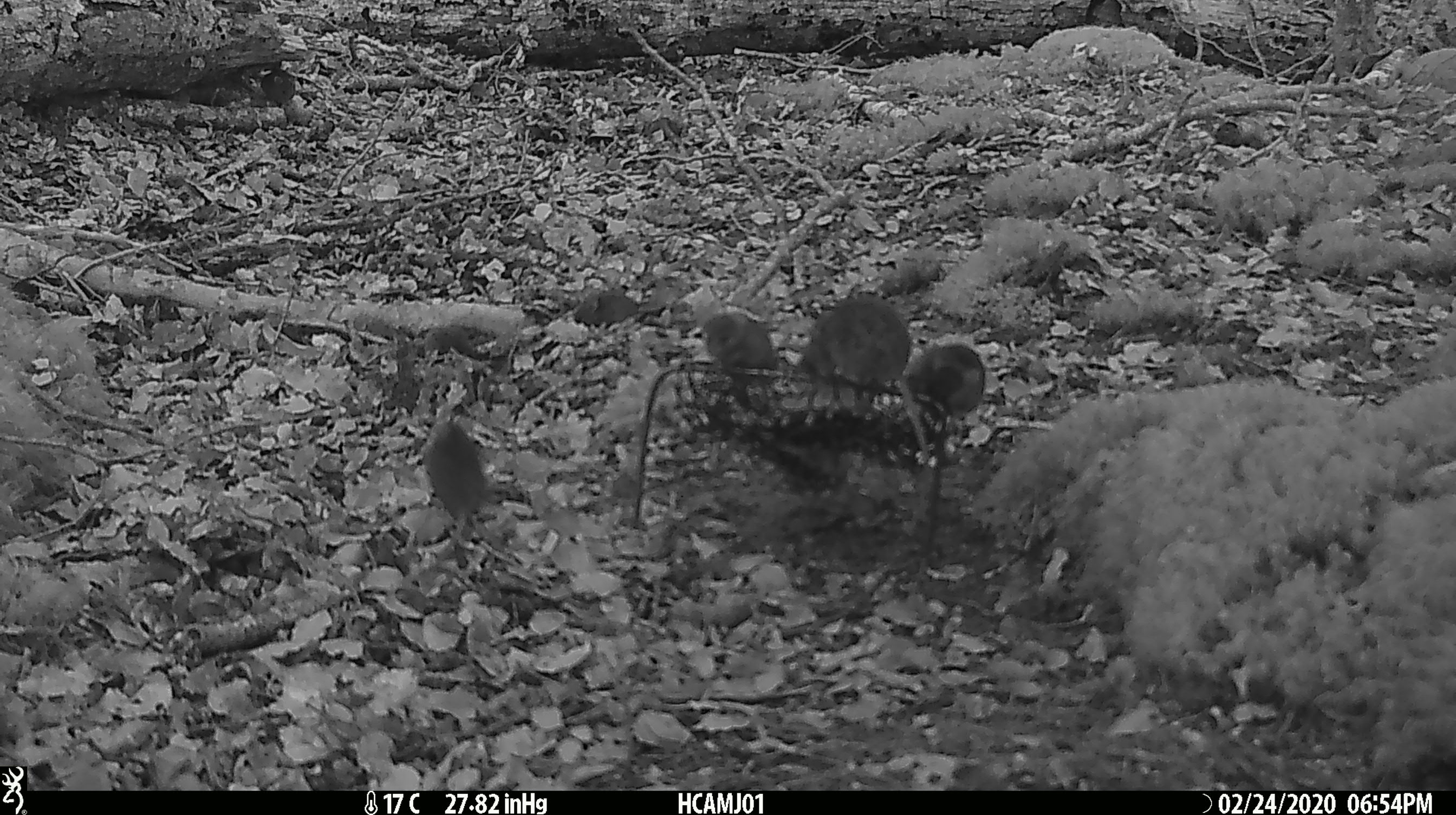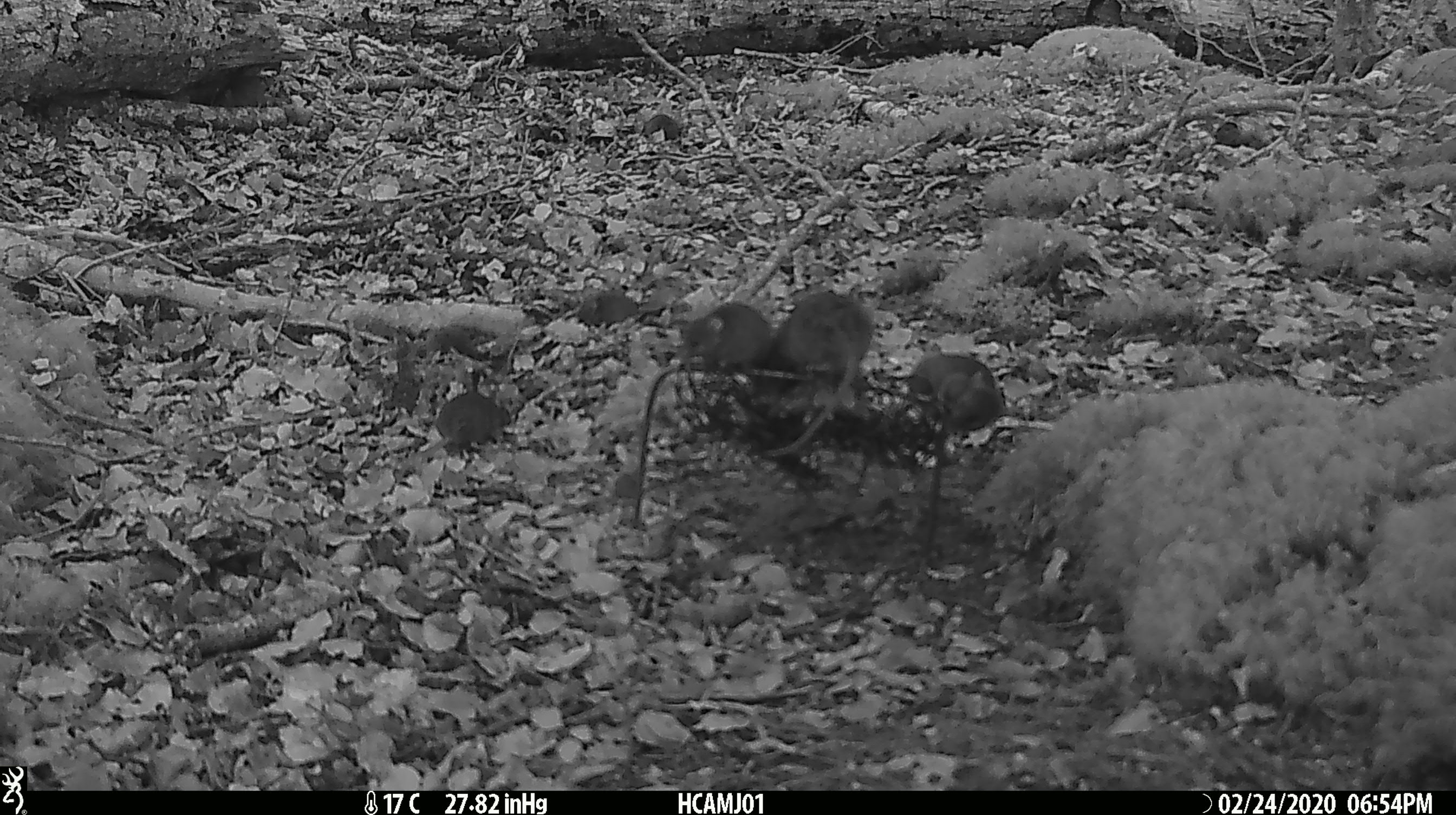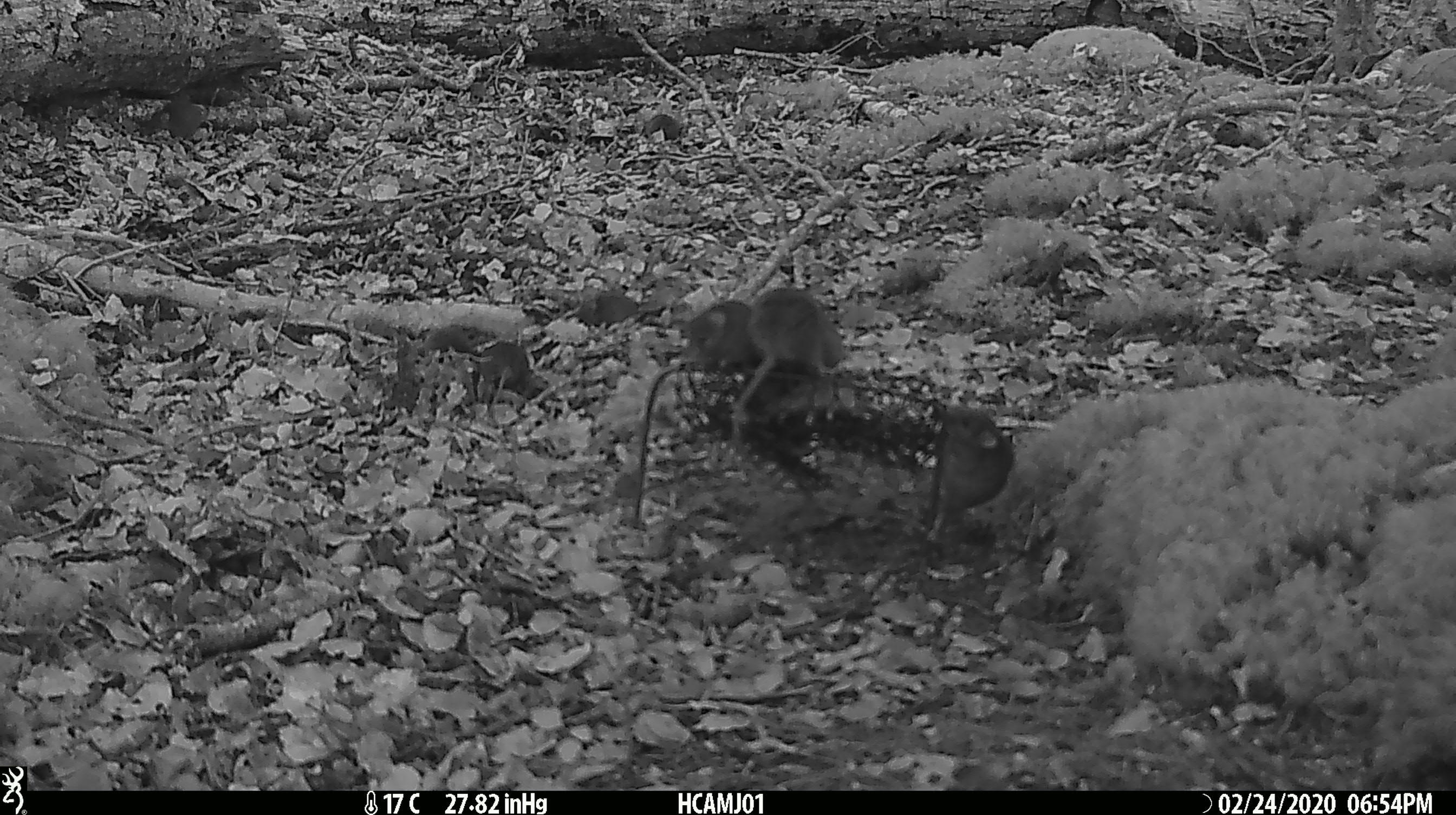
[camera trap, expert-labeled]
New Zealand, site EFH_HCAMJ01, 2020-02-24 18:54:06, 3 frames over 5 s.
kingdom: Animalia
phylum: Chordata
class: Mammalia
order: Rodentia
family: Muridae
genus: Mus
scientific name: Mus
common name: mouse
Mouse (Mus).